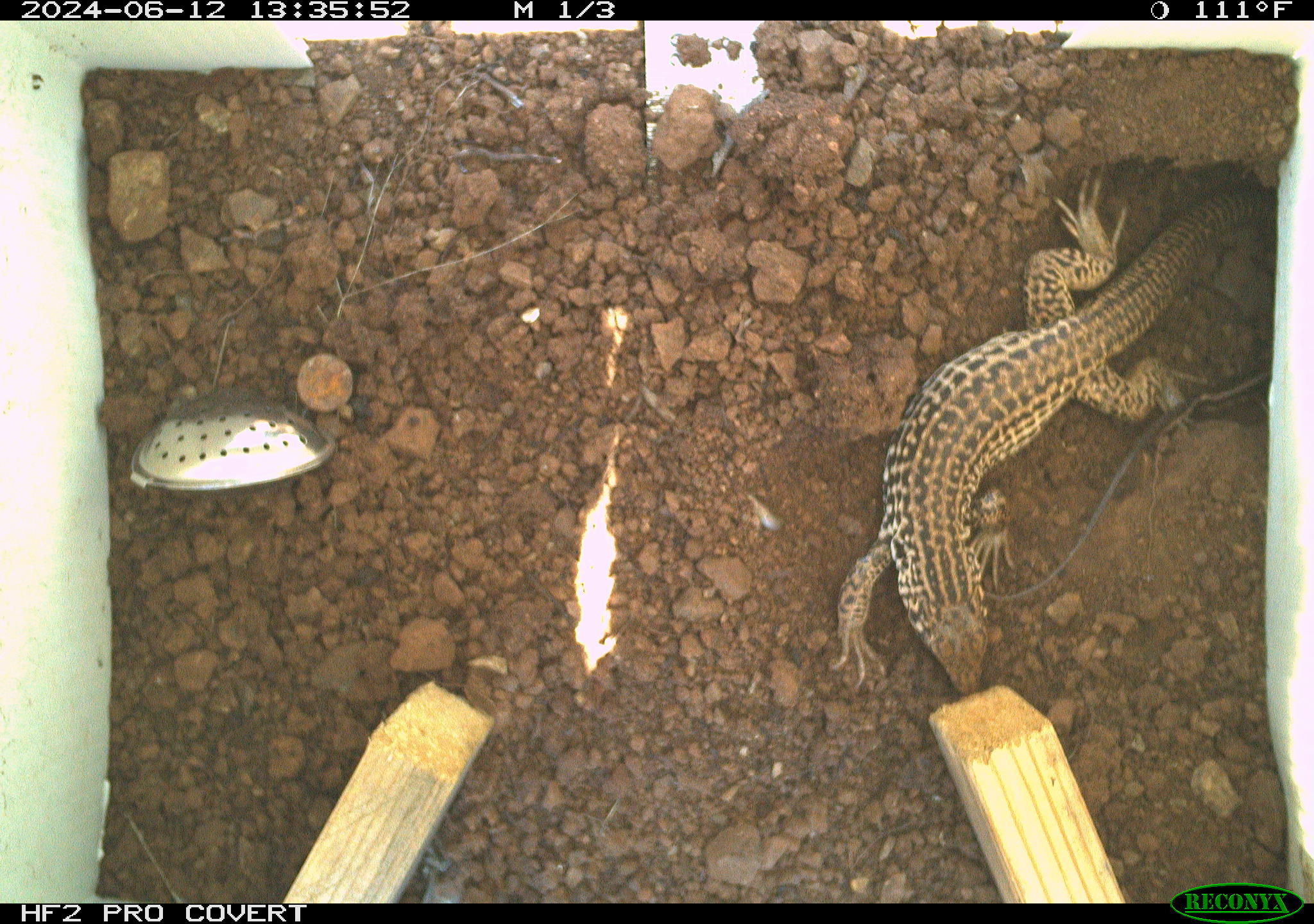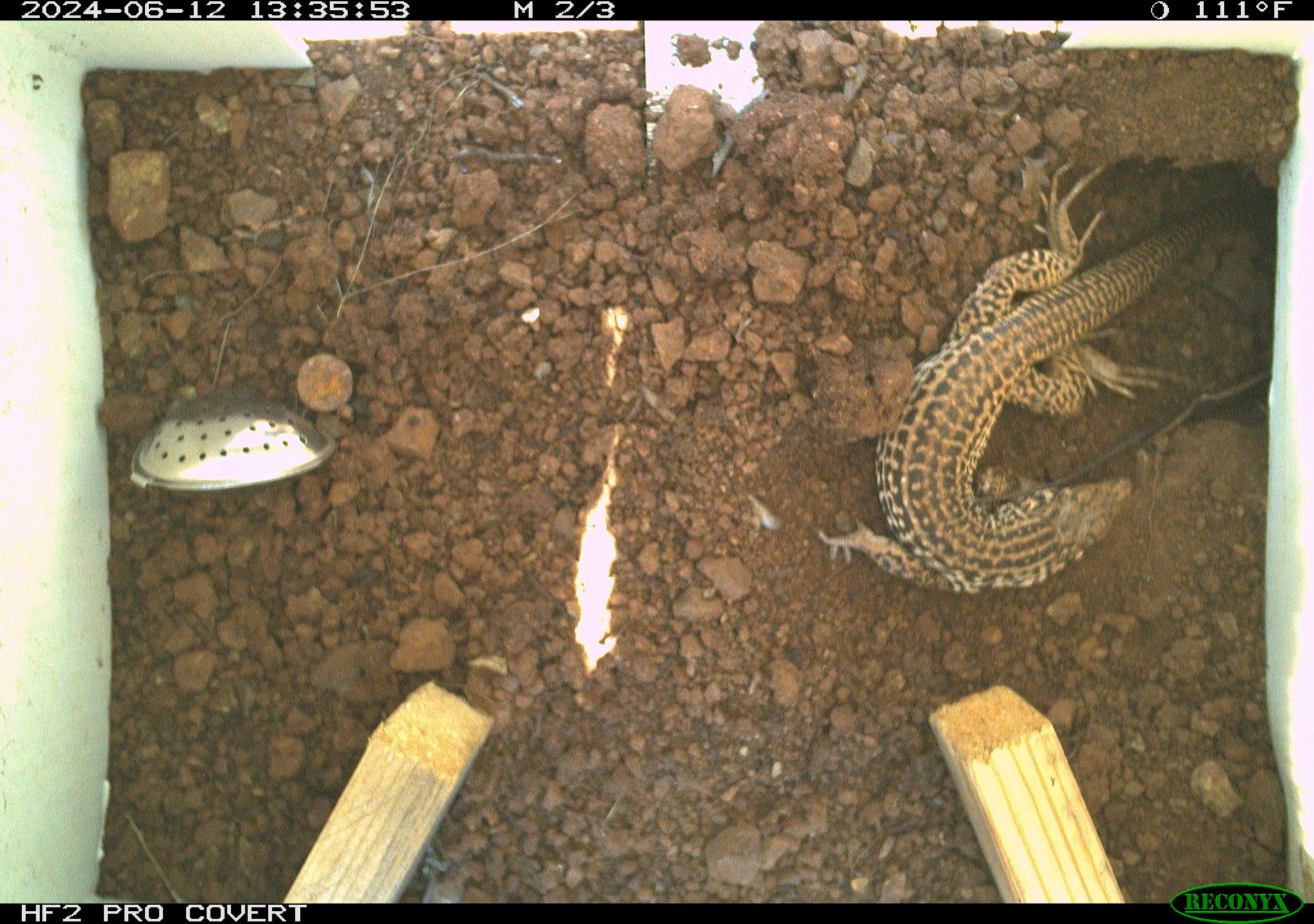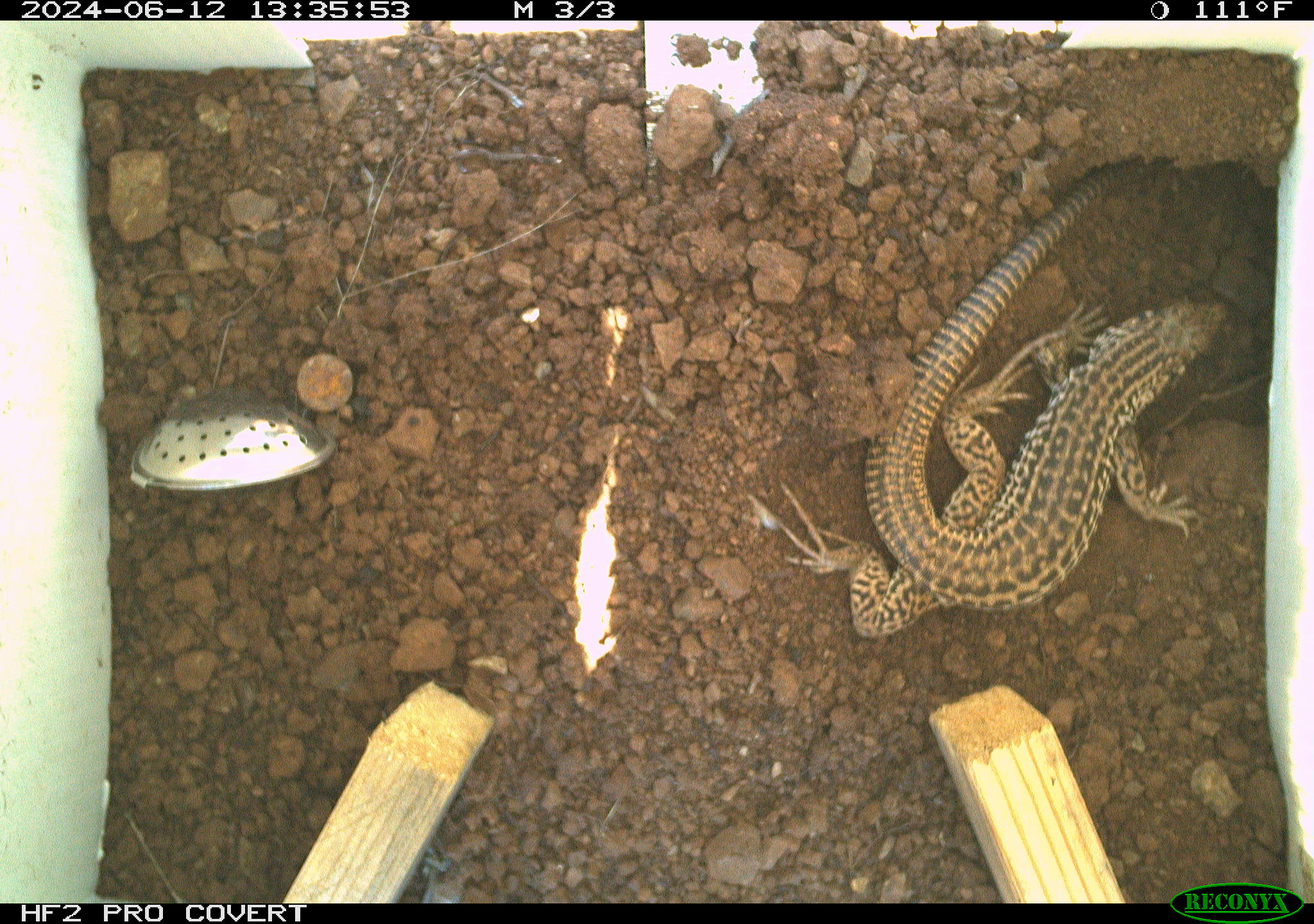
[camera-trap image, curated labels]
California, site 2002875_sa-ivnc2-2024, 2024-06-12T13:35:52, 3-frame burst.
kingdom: Animalia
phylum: Chordata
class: Reptilia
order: Squamata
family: Teiidae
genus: Aspidoscelis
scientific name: Aspidoscelis tigris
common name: western whiptail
Western whiptail (Aspidoscelis tigris).